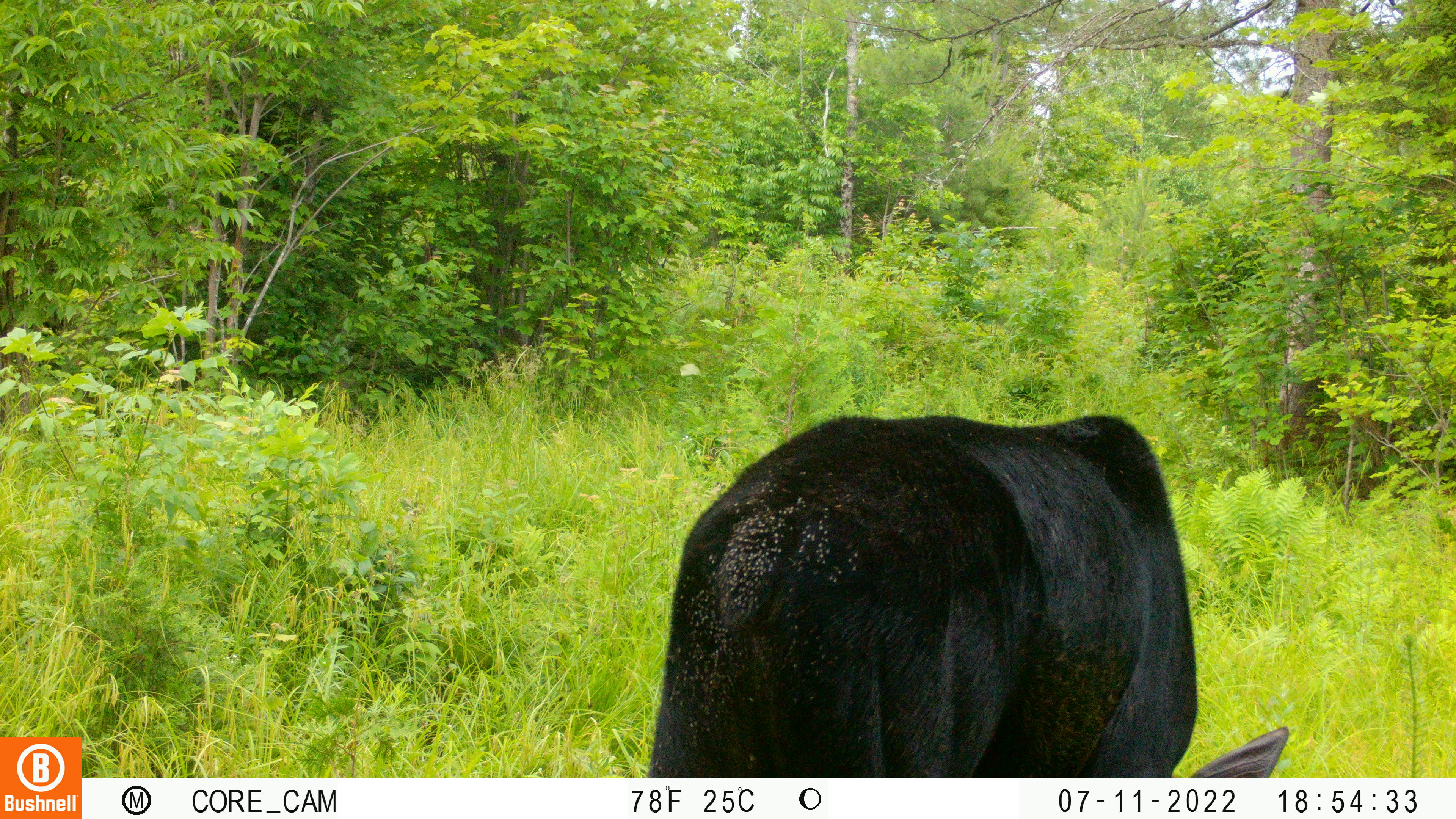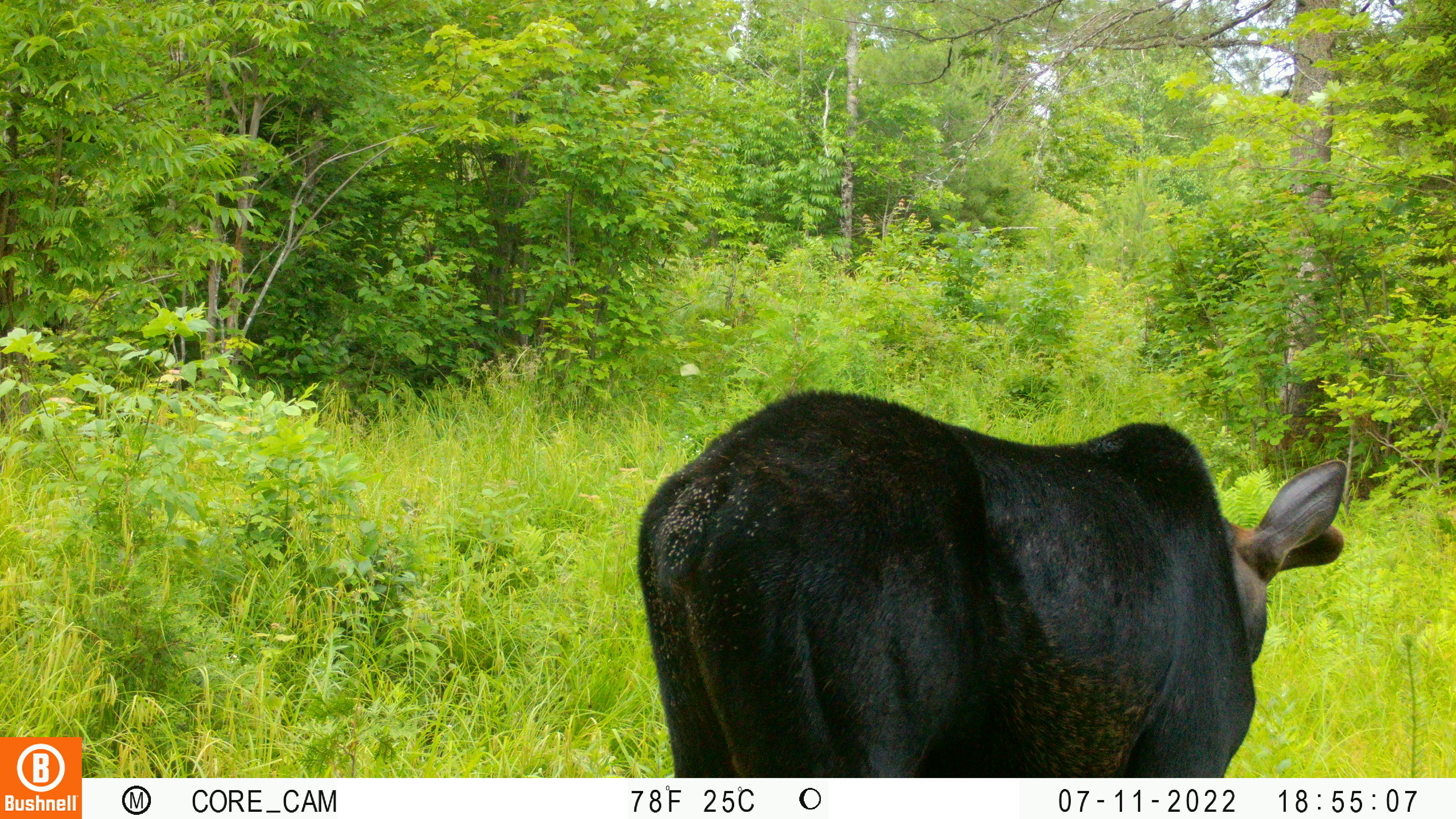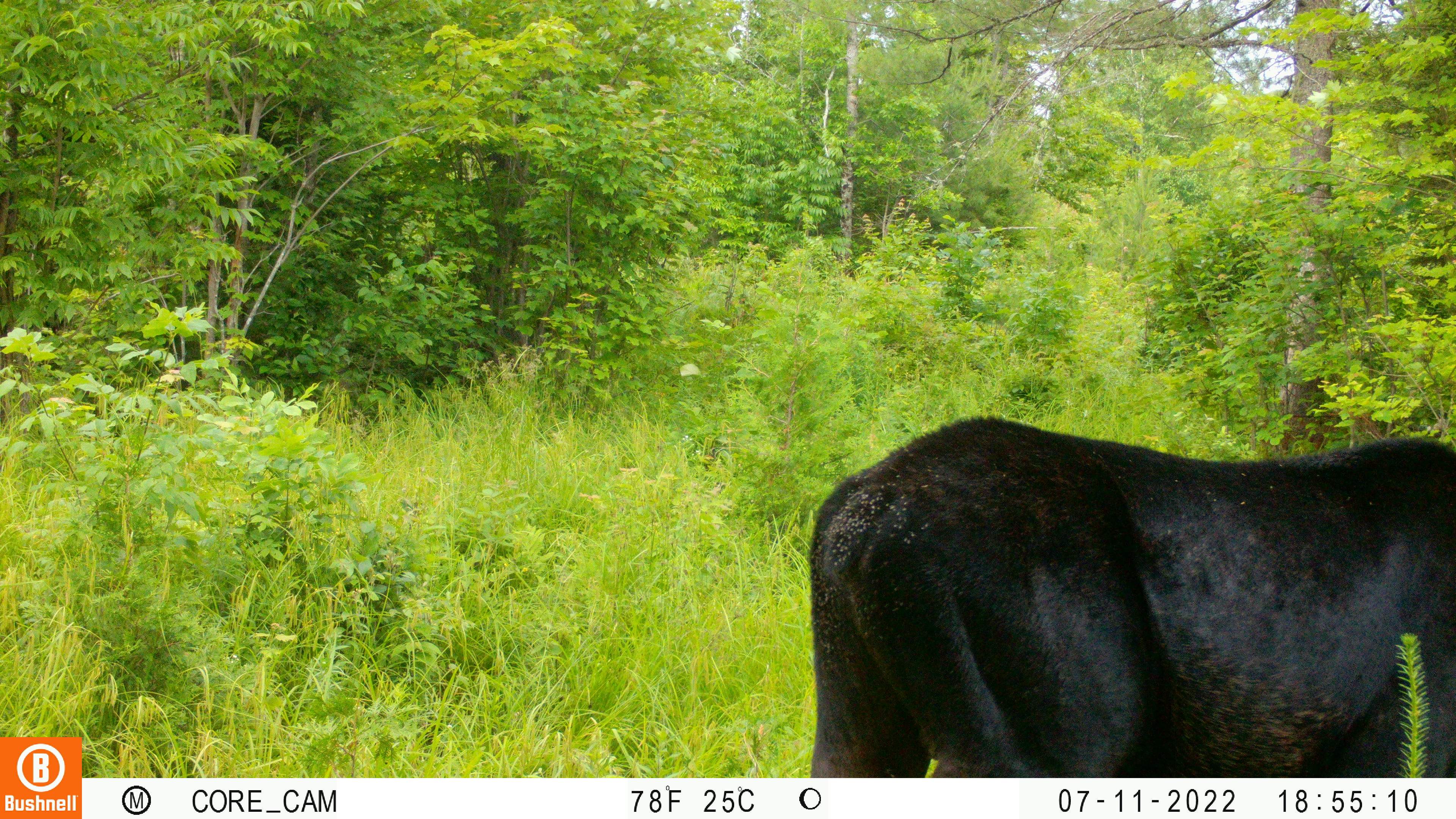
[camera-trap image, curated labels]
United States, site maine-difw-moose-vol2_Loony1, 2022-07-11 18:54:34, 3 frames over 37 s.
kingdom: Animalia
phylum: Chordata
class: Mammalia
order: Artiodactyla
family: Cervidae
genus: Alces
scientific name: Alces alces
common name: moose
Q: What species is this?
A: Moose (Alces alces).